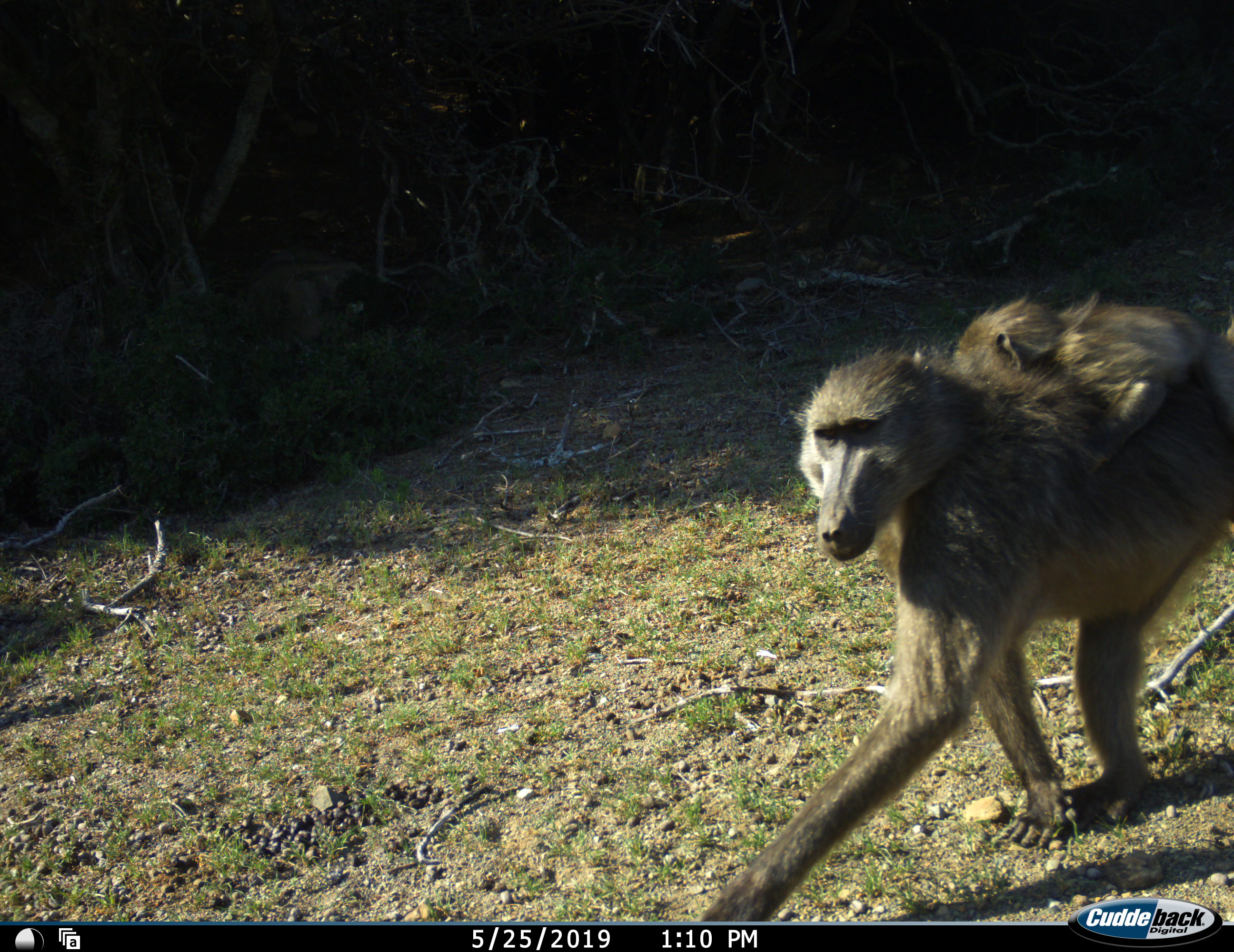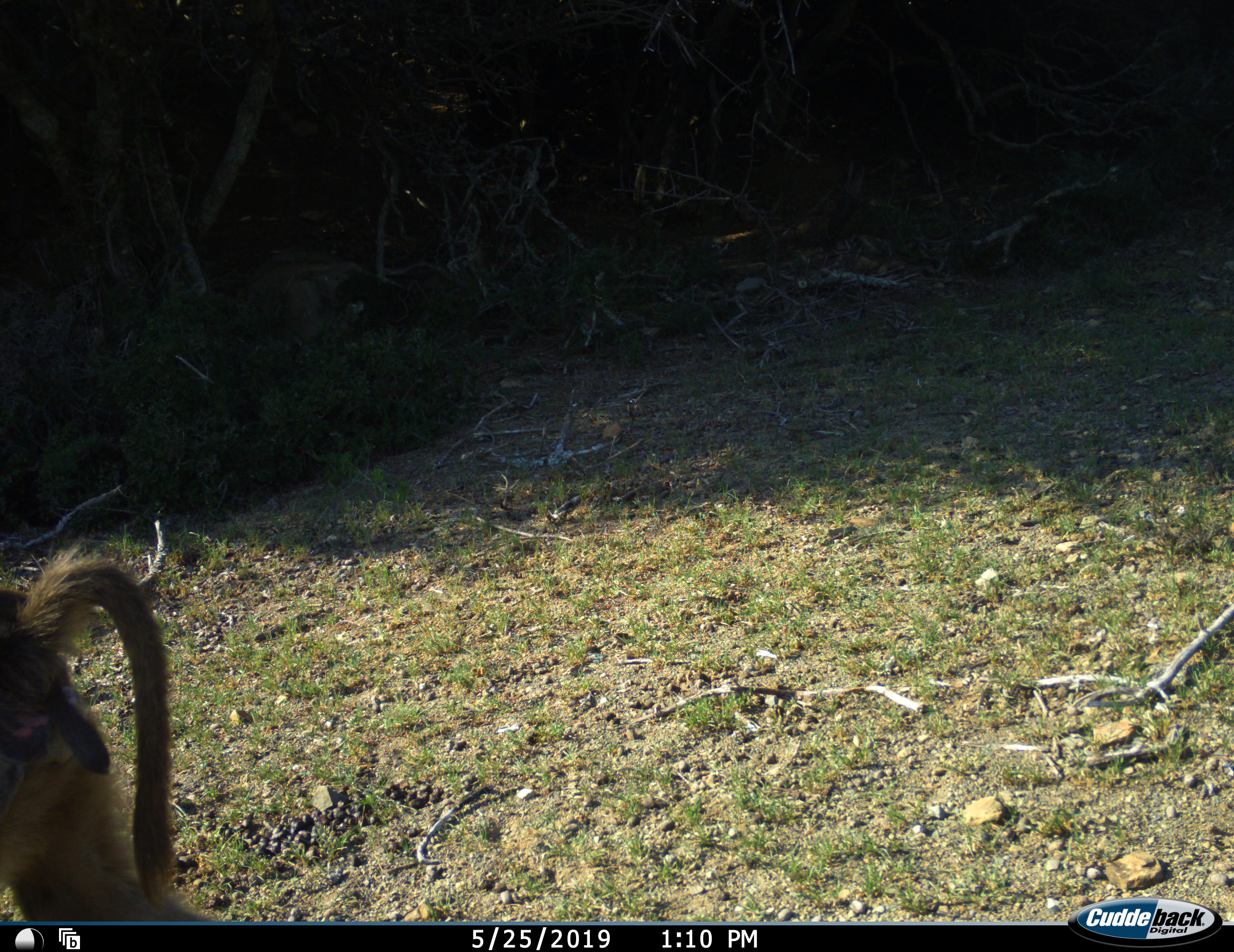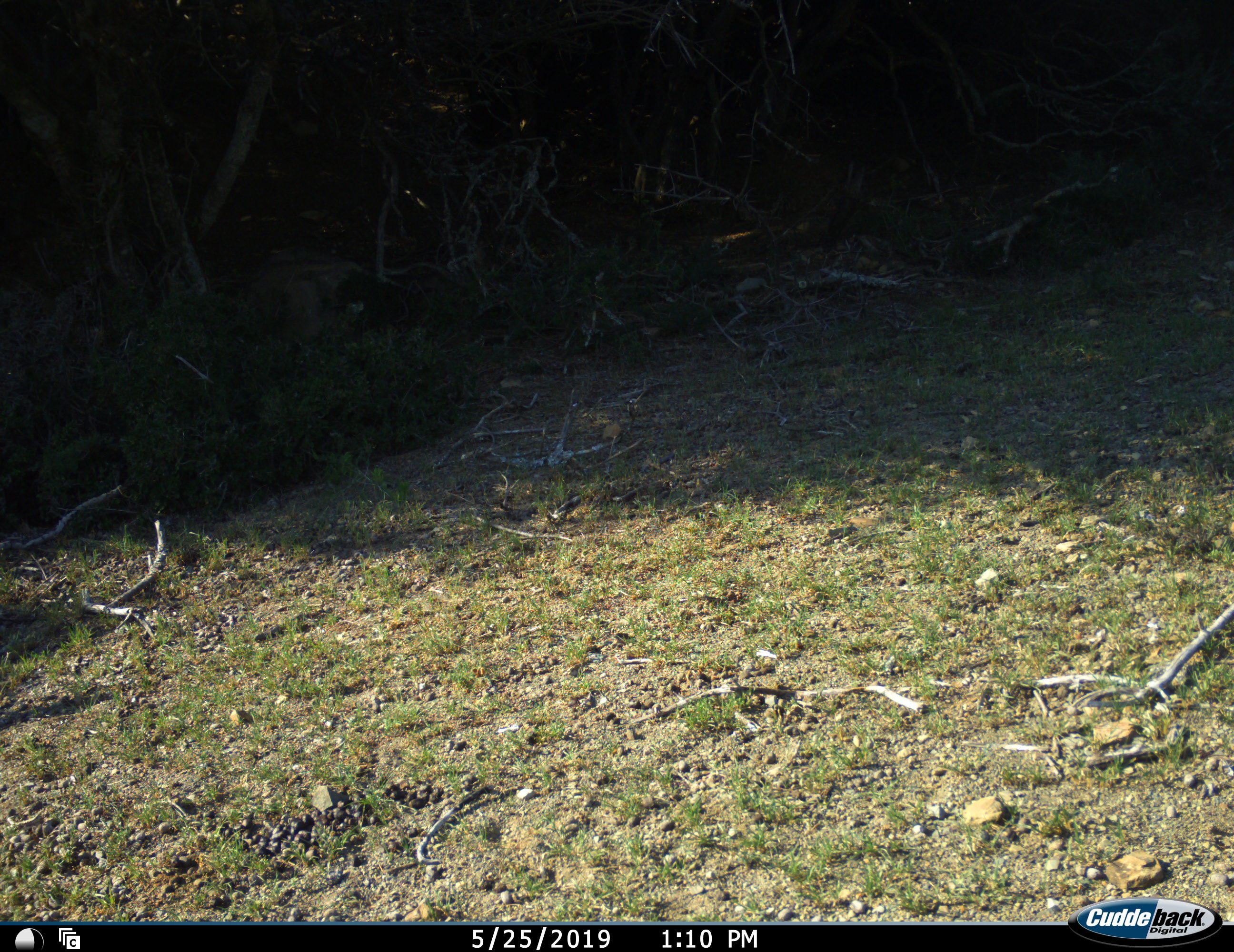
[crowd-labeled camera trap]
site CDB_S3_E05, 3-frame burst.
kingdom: Animalia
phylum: Chordata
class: Mammalia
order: Primates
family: Cercopithecidae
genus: Papio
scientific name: Papio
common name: baboon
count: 2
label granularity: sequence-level